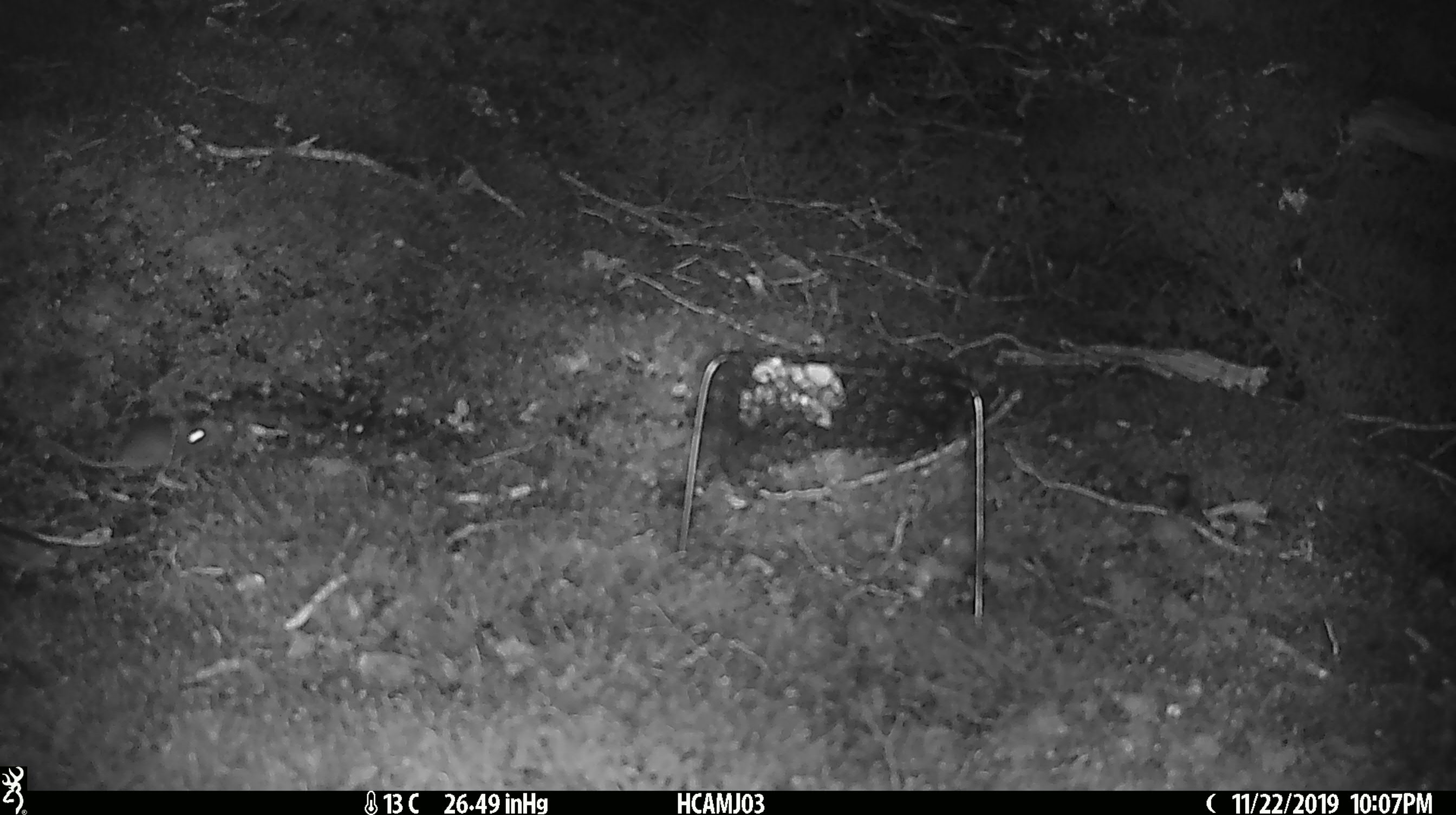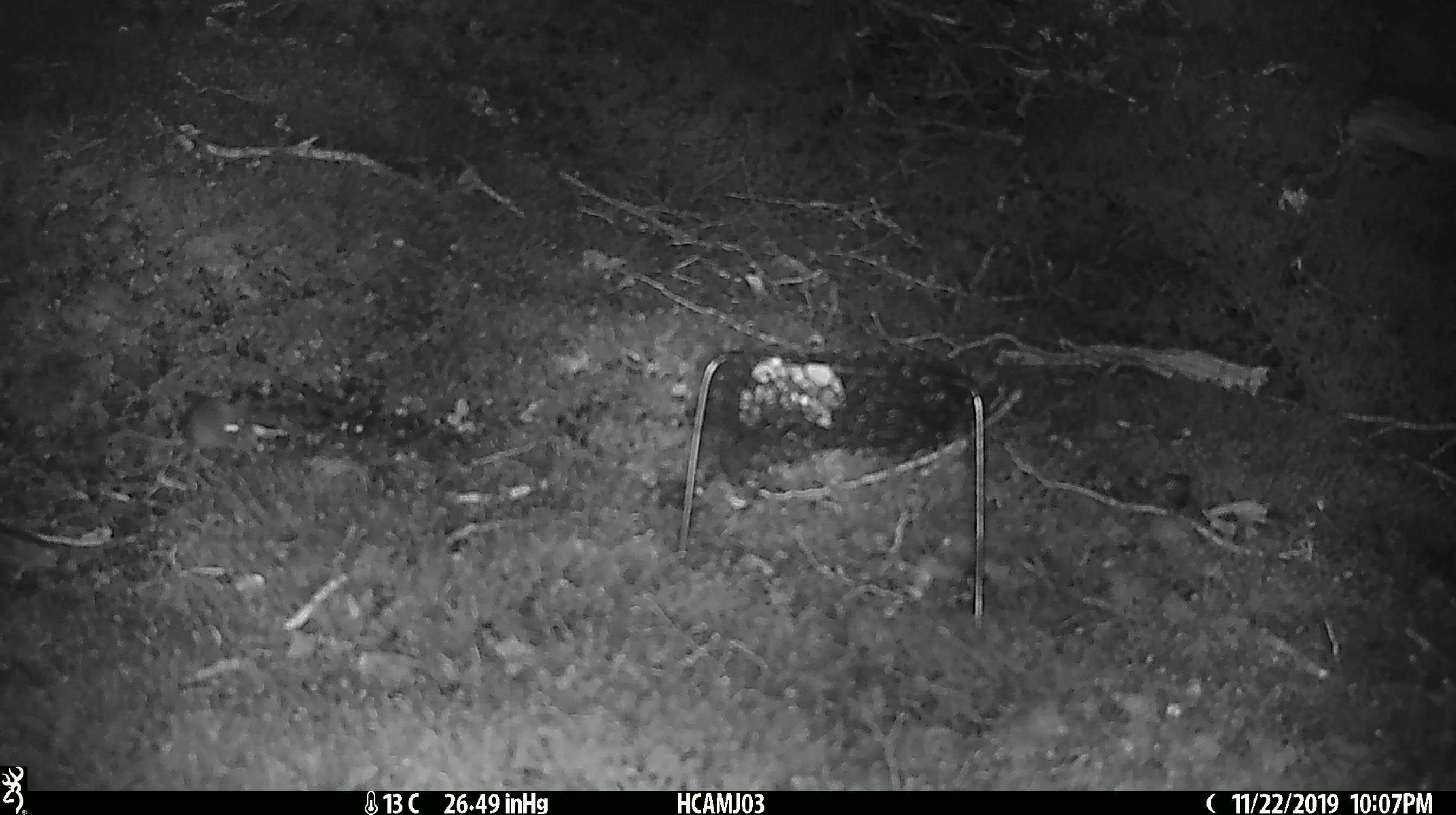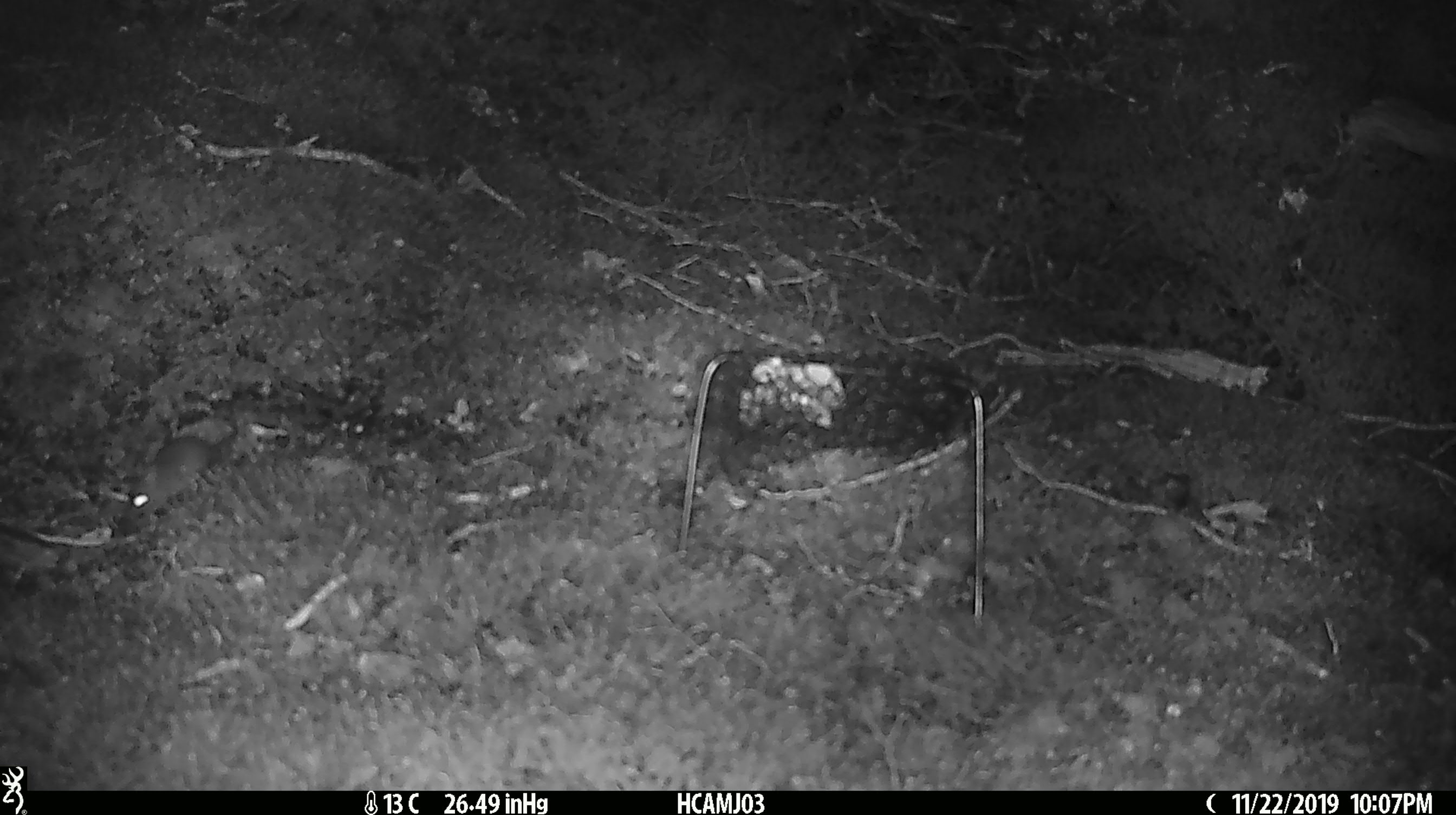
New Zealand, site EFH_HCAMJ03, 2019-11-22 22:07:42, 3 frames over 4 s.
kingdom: Animalia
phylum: Chordata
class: Mammalia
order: Rodentia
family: Muridae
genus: Mus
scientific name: Mus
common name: mouse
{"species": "mouse (Mus)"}